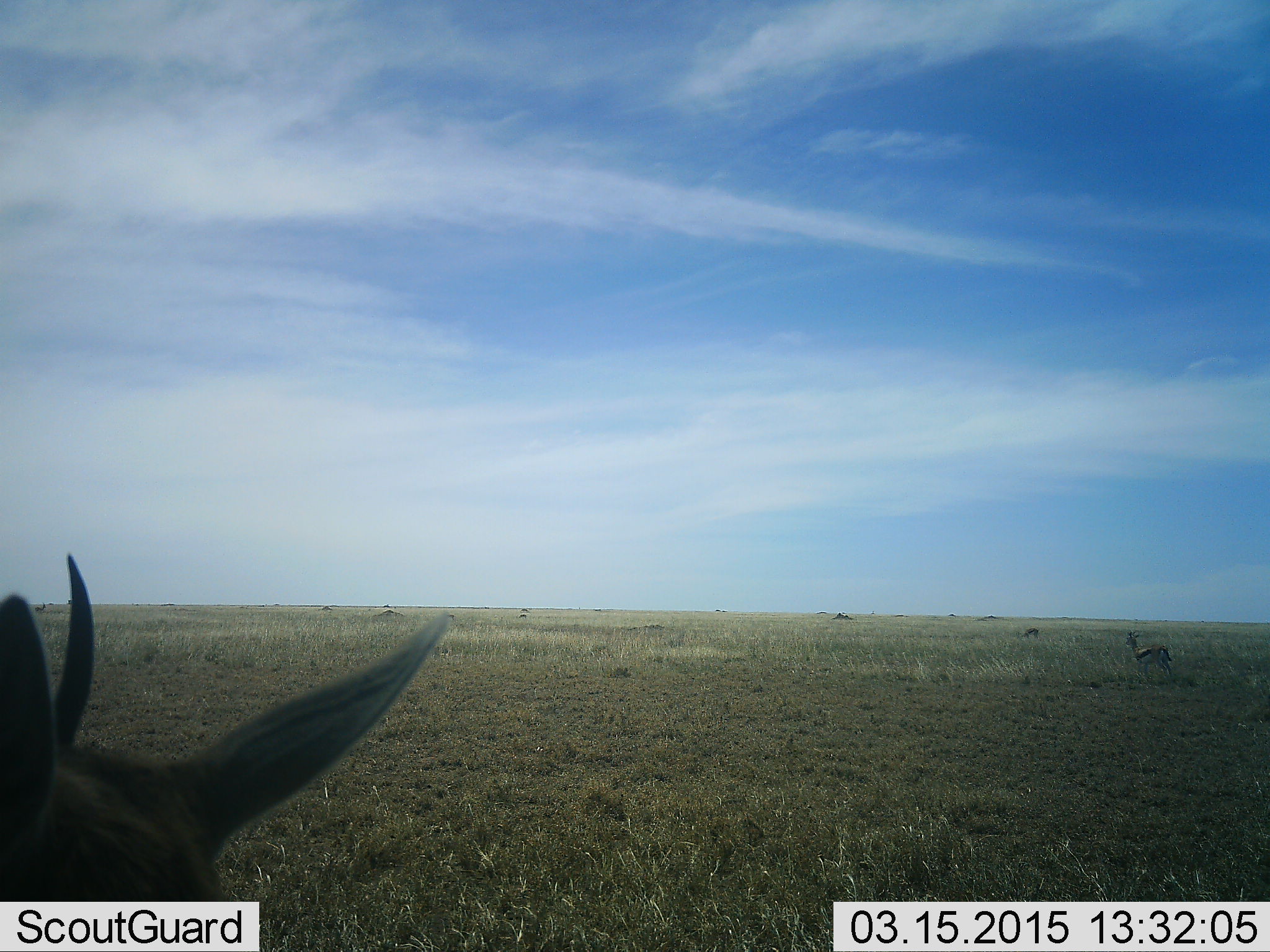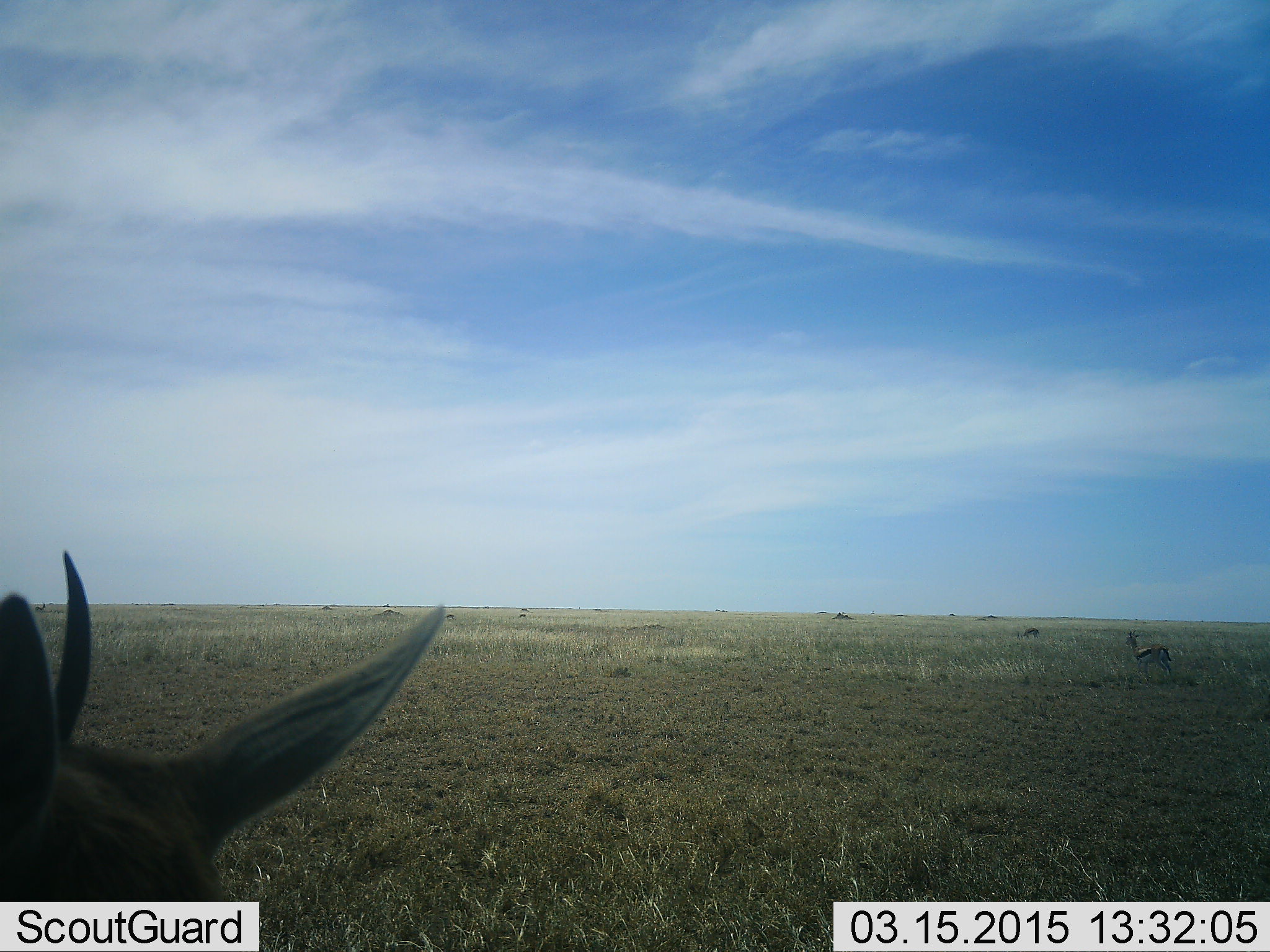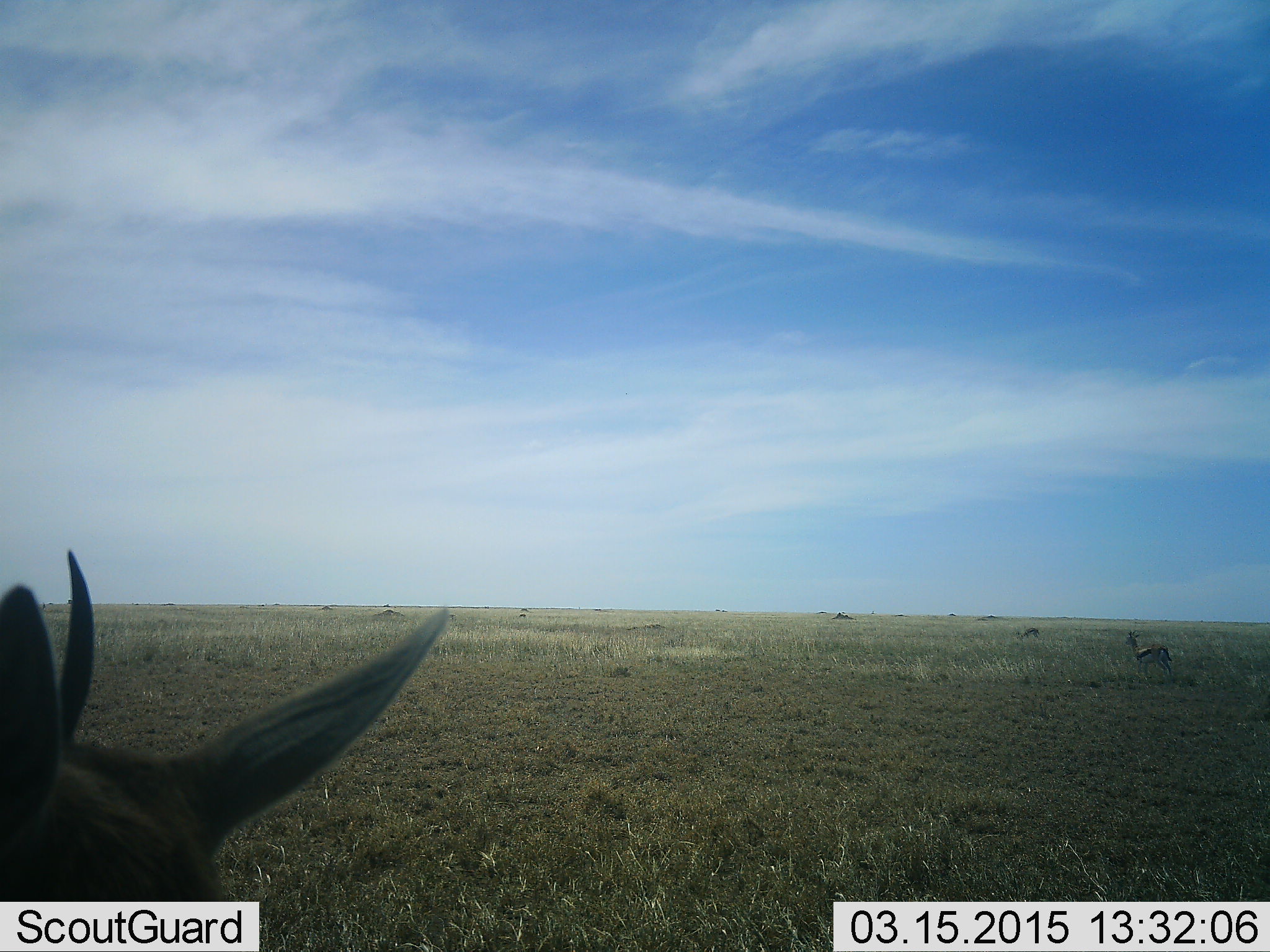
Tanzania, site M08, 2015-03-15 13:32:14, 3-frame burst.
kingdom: Animalia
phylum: Chordata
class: Mammalia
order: Artiodactyla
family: Bovidae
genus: Eudorcas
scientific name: Eudorcas thomsonii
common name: thomson's gazelle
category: gazellethomsons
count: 3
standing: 90%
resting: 40%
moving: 10%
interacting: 0%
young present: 0%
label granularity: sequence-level